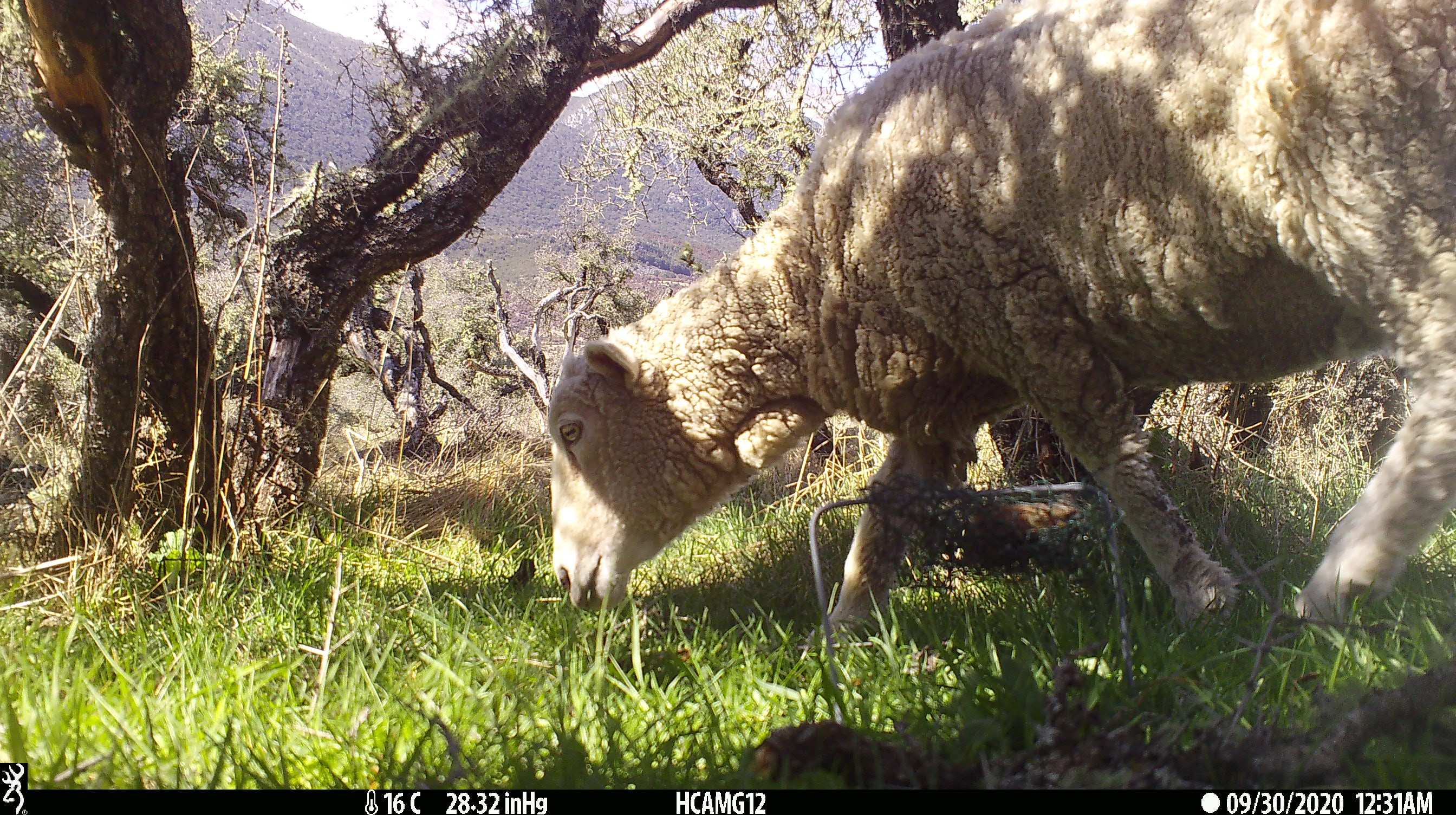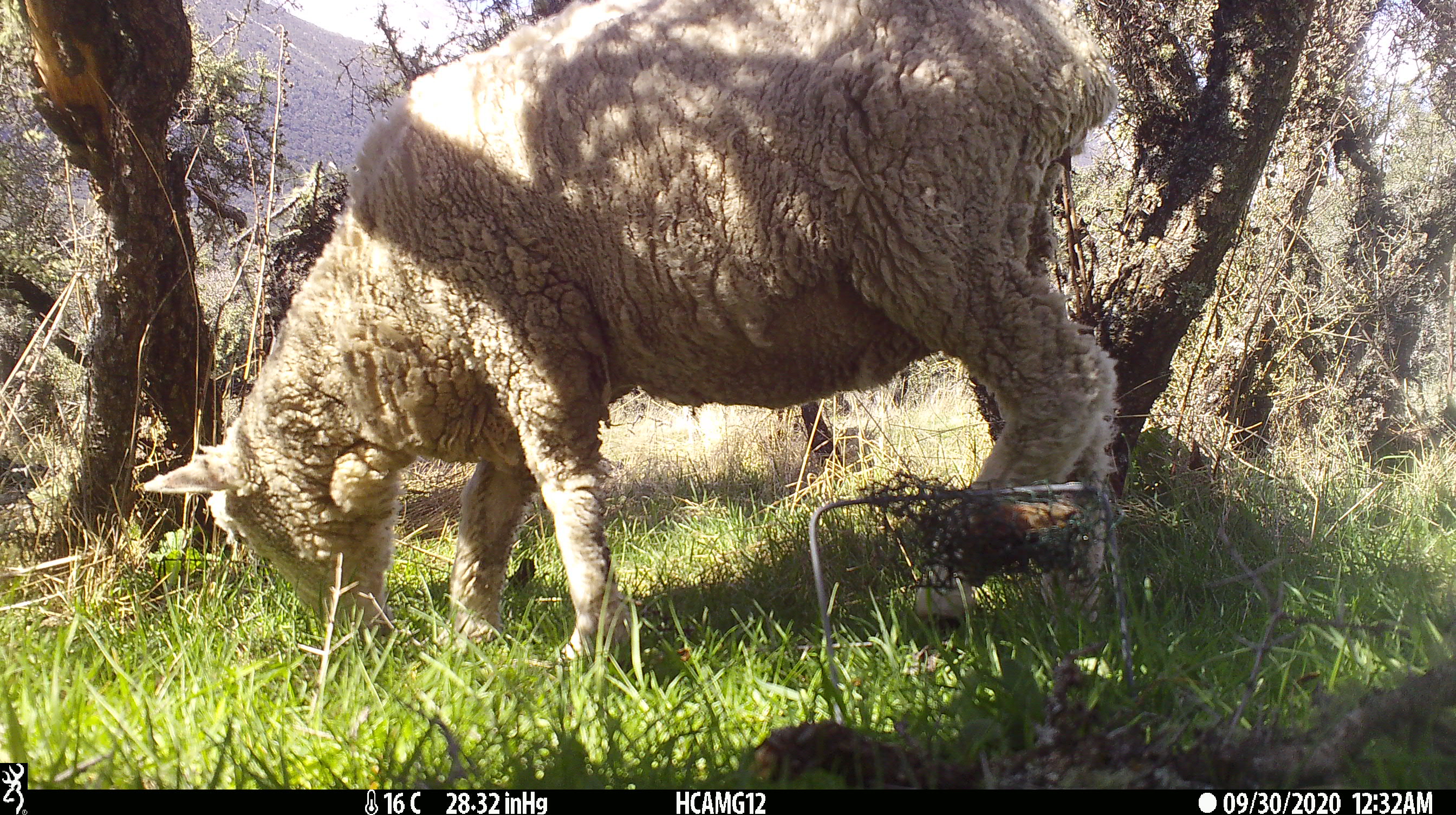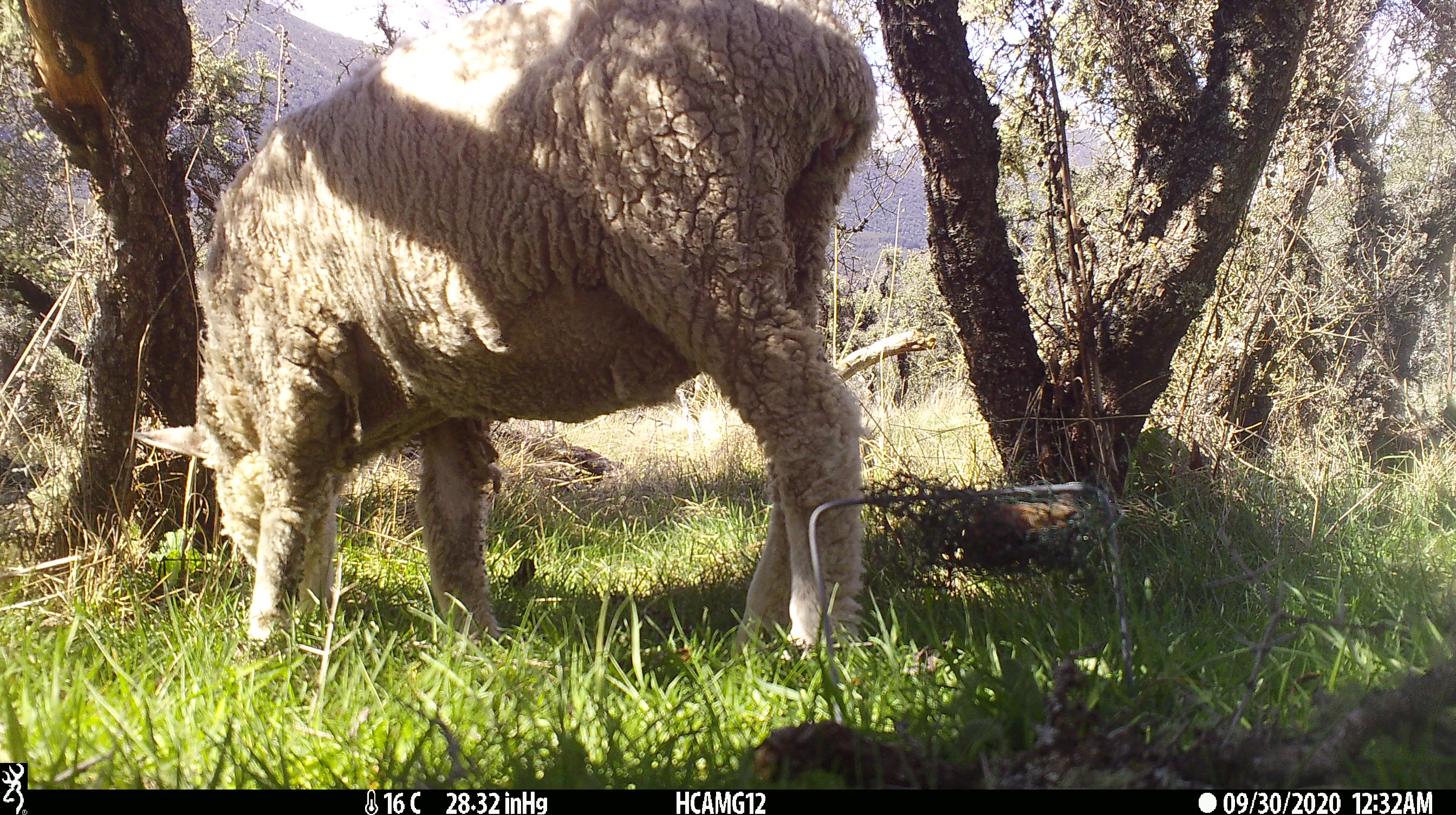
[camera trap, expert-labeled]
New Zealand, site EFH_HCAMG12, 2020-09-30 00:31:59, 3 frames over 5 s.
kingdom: Animalia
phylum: Chordata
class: Mammalia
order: Artiodactyla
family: Bovidae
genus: Ovis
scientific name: Ovis aries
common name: domestic sheep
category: sheep